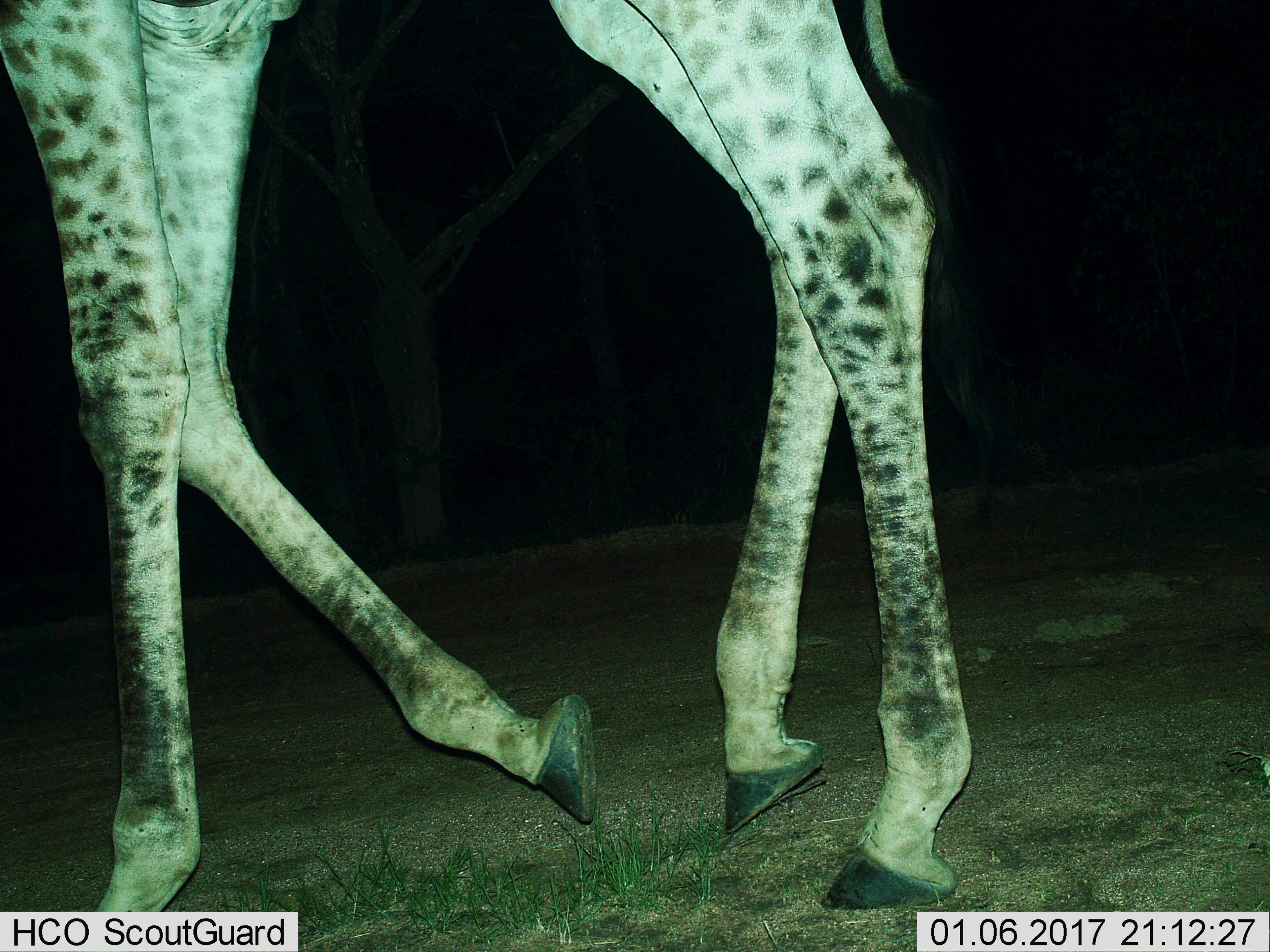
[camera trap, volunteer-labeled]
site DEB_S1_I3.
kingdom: Animalia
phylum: Chordata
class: Mammalia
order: Artiodactyla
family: Giraffidae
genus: Giraffa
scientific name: Giraffa camelopardalis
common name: giraffe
Giraffe (Giraffa camelopardalis), count 1. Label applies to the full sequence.